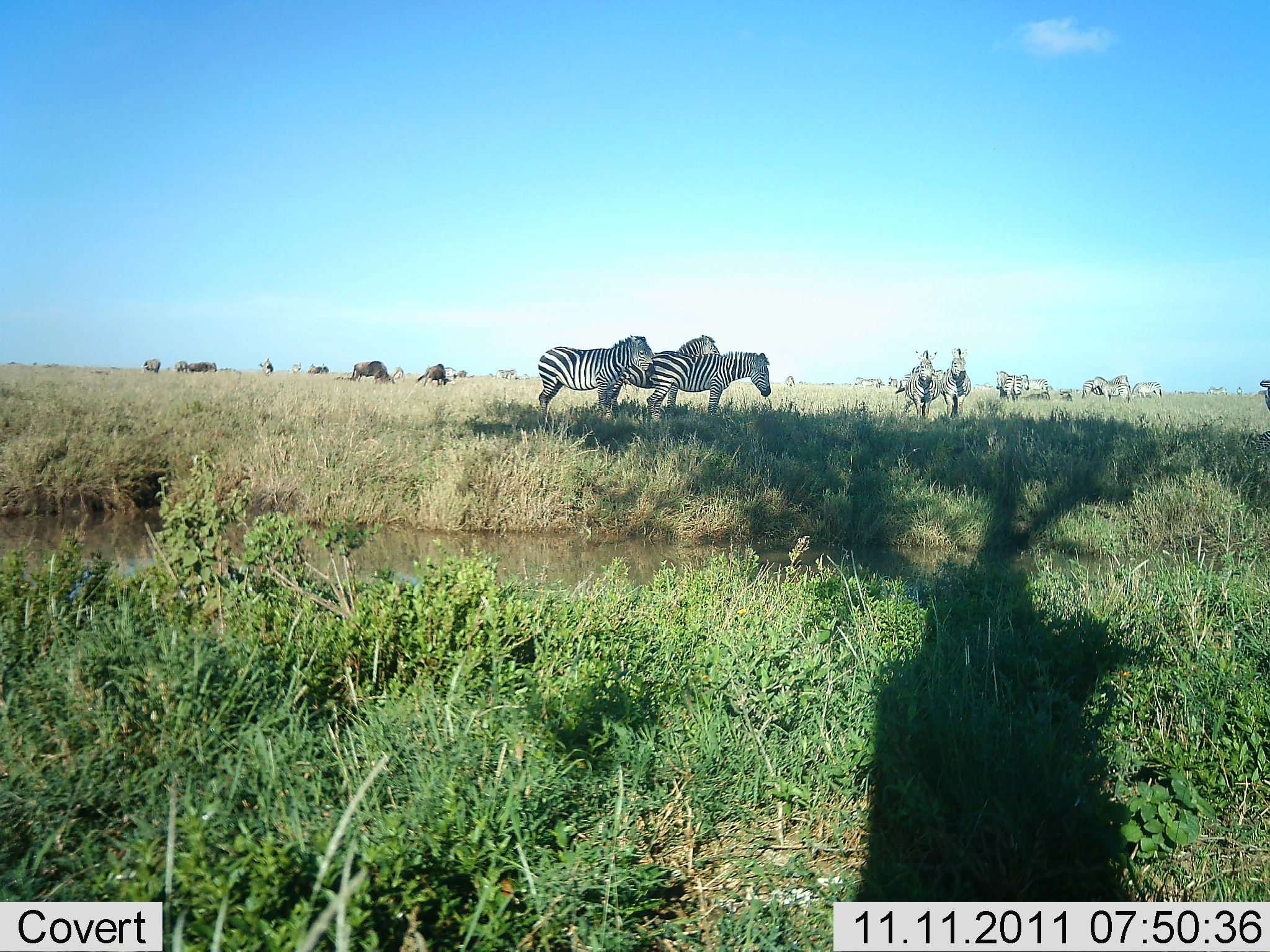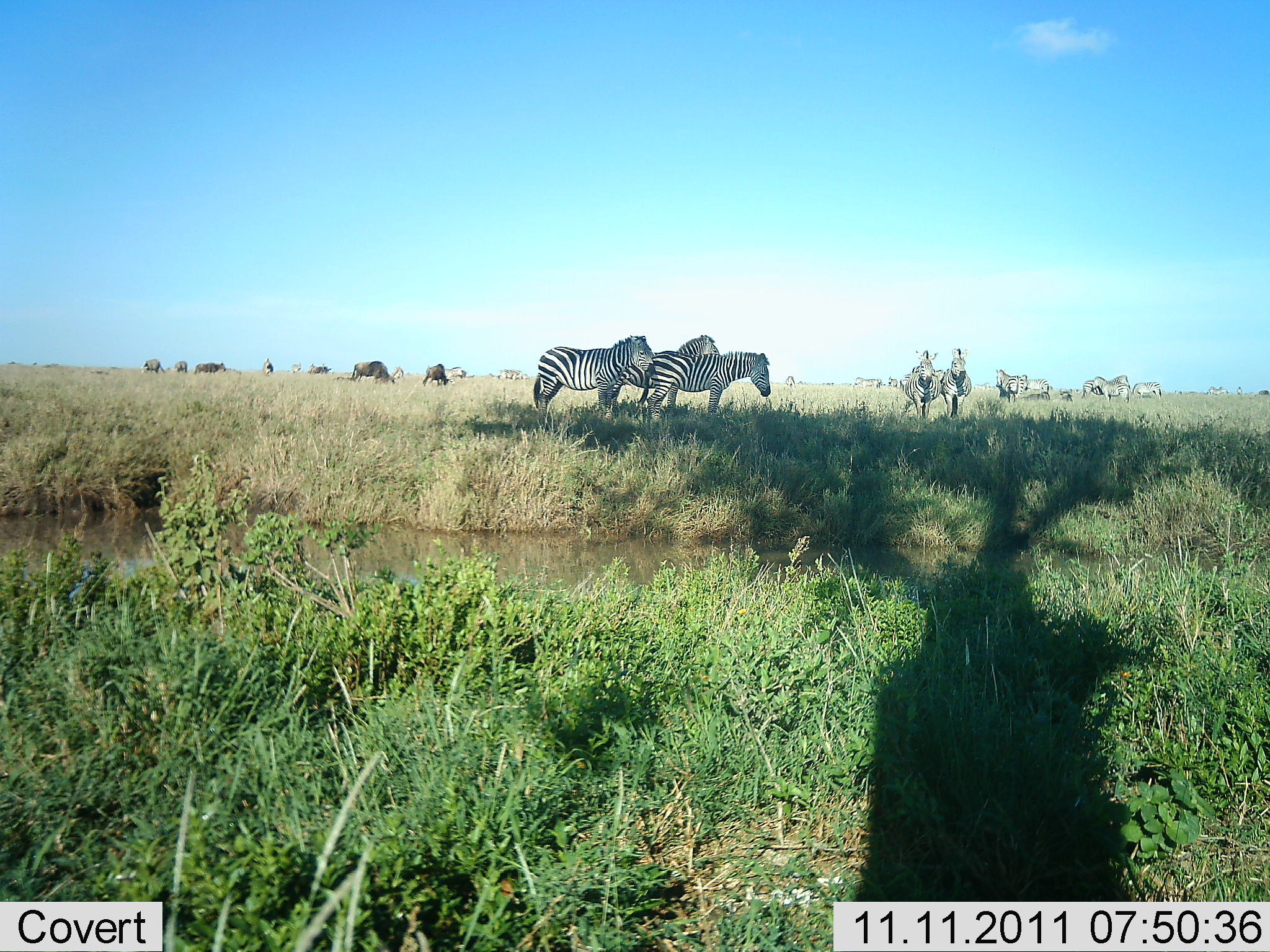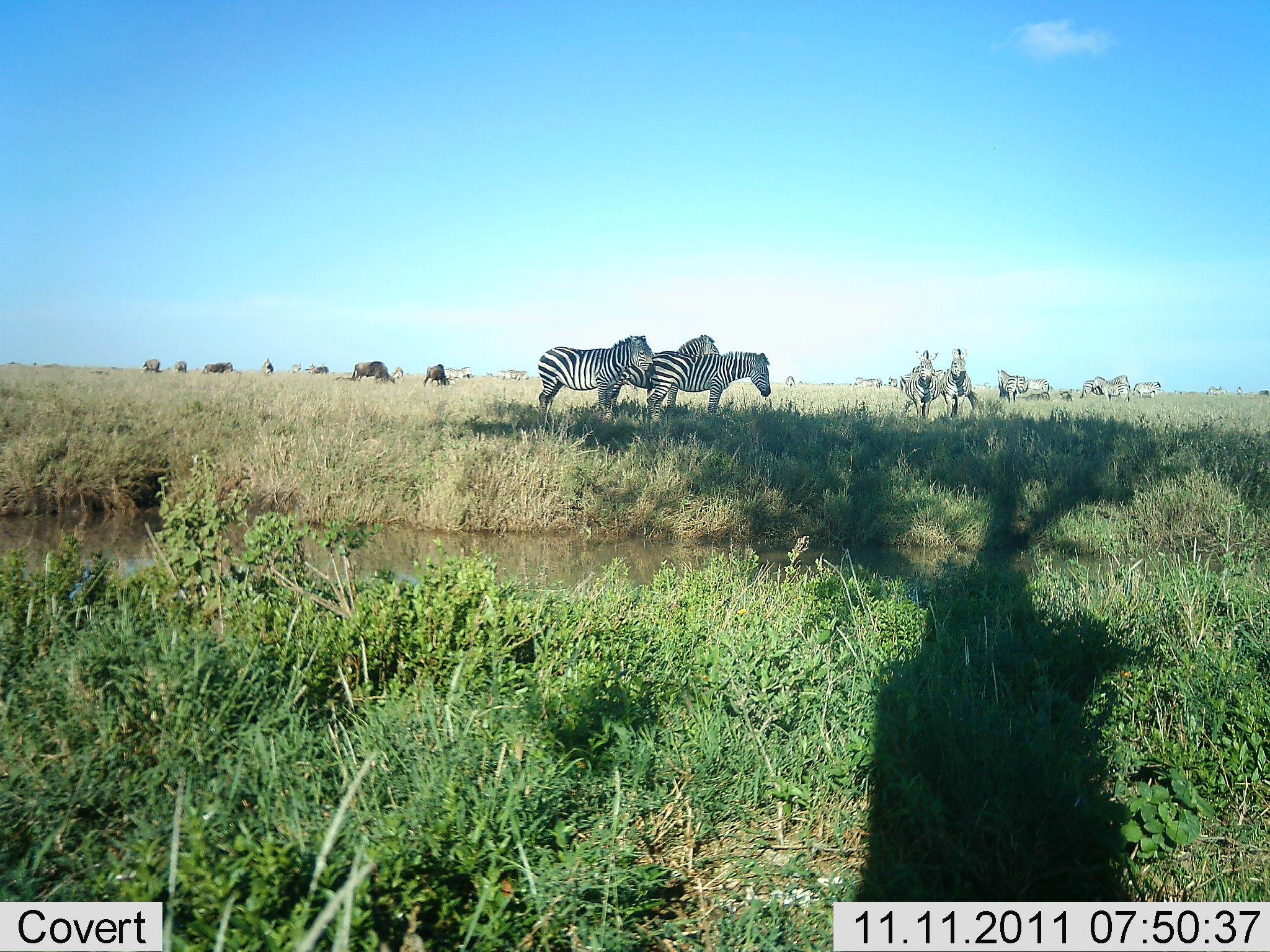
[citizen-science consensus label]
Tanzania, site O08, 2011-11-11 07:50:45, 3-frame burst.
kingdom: Animalia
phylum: Chordata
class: Mammalia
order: Artiodactyla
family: Bovidae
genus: Connochaetes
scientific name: Connochaetes taurinus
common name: blue wildebeest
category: wildebeest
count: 7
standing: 36%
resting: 0%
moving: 7%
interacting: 0%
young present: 0%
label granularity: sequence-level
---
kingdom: Animalia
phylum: Chordata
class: Mammalia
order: Perissodactyla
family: Equidae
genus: Equus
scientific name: Equus quagga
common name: plains zebra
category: zebra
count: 11-50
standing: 100%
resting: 0%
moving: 0%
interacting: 0%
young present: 0%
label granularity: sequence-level